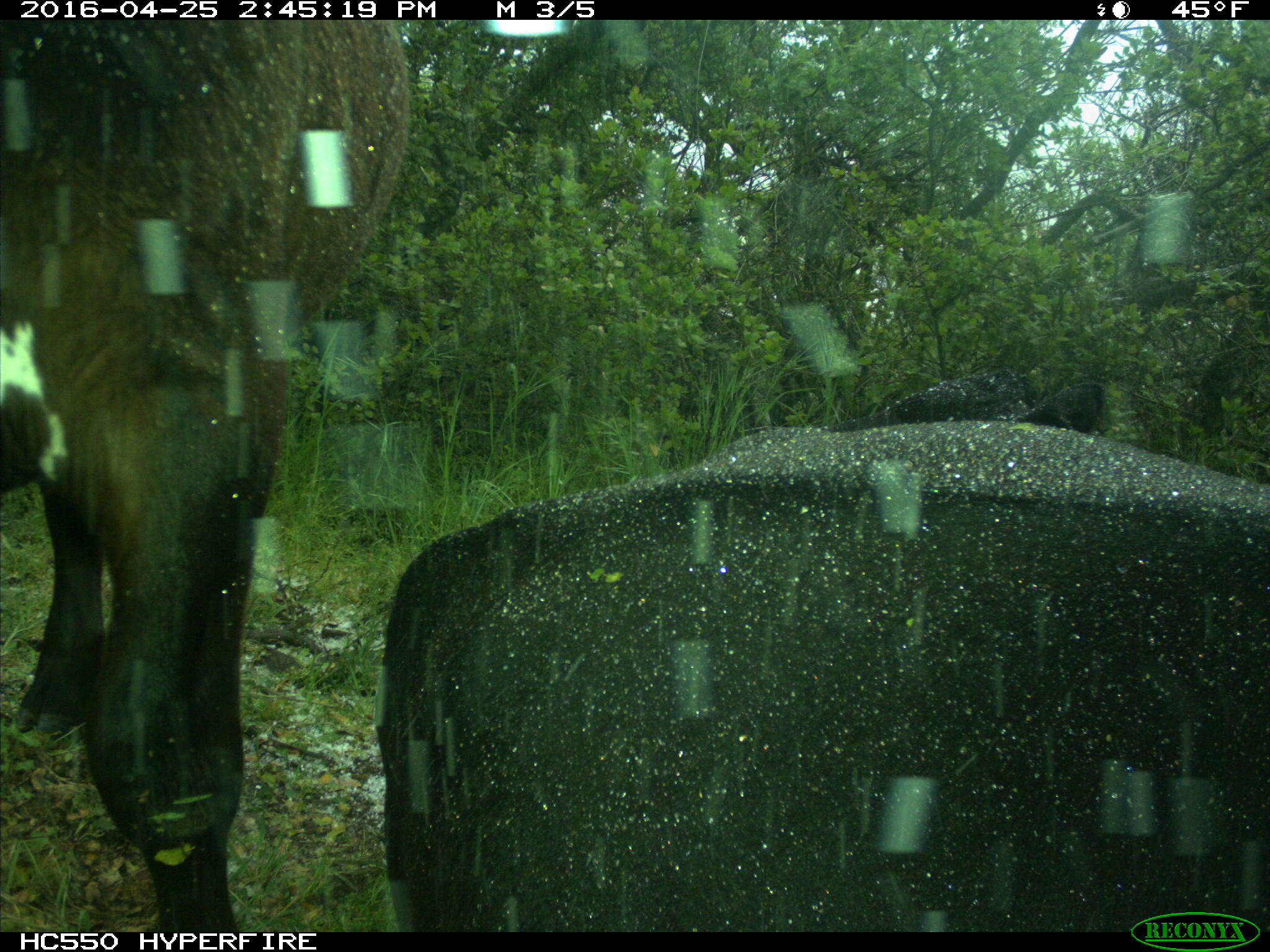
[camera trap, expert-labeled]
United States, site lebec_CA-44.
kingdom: Animalia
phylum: Chordata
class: Mammalia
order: Artiodactyla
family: Bovidae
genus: Bos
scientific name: Bos taurus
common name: domestic cow